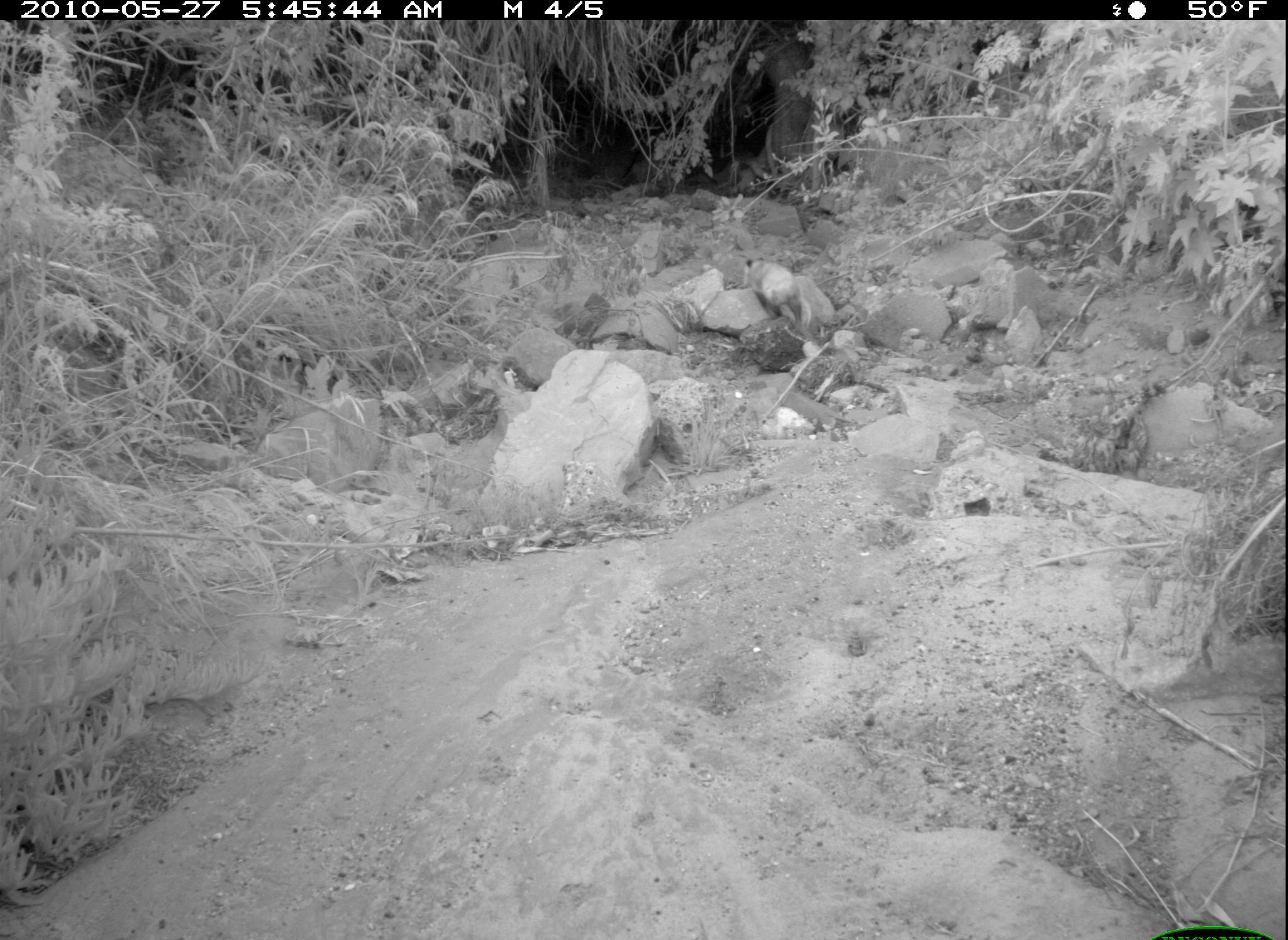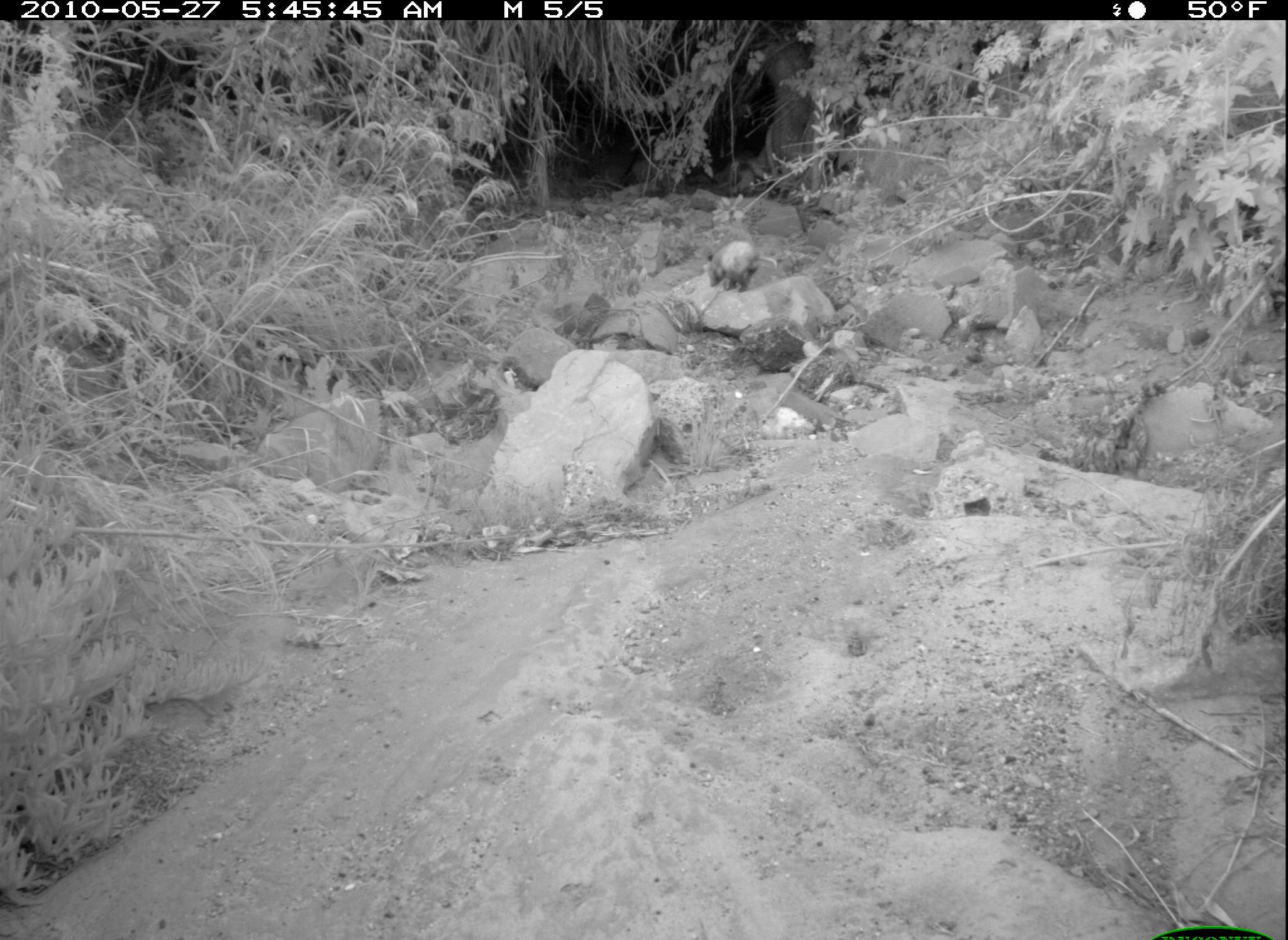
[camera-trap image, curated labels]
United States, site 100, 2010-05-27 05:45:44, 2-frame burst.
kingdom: Animalia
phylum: Chordata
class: Mammalia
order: Didelphimorphia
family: Didelphidae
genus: Didelphis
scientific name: Didelphis virginiana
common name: virginia opossum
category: opossum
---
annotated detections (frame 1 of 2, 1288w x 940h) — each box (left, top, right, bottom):
opossum: (737, 243, 824, 333)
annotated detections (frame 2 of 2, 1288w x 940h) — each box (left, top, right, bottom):
opossum: (702, 232, 781, 301)